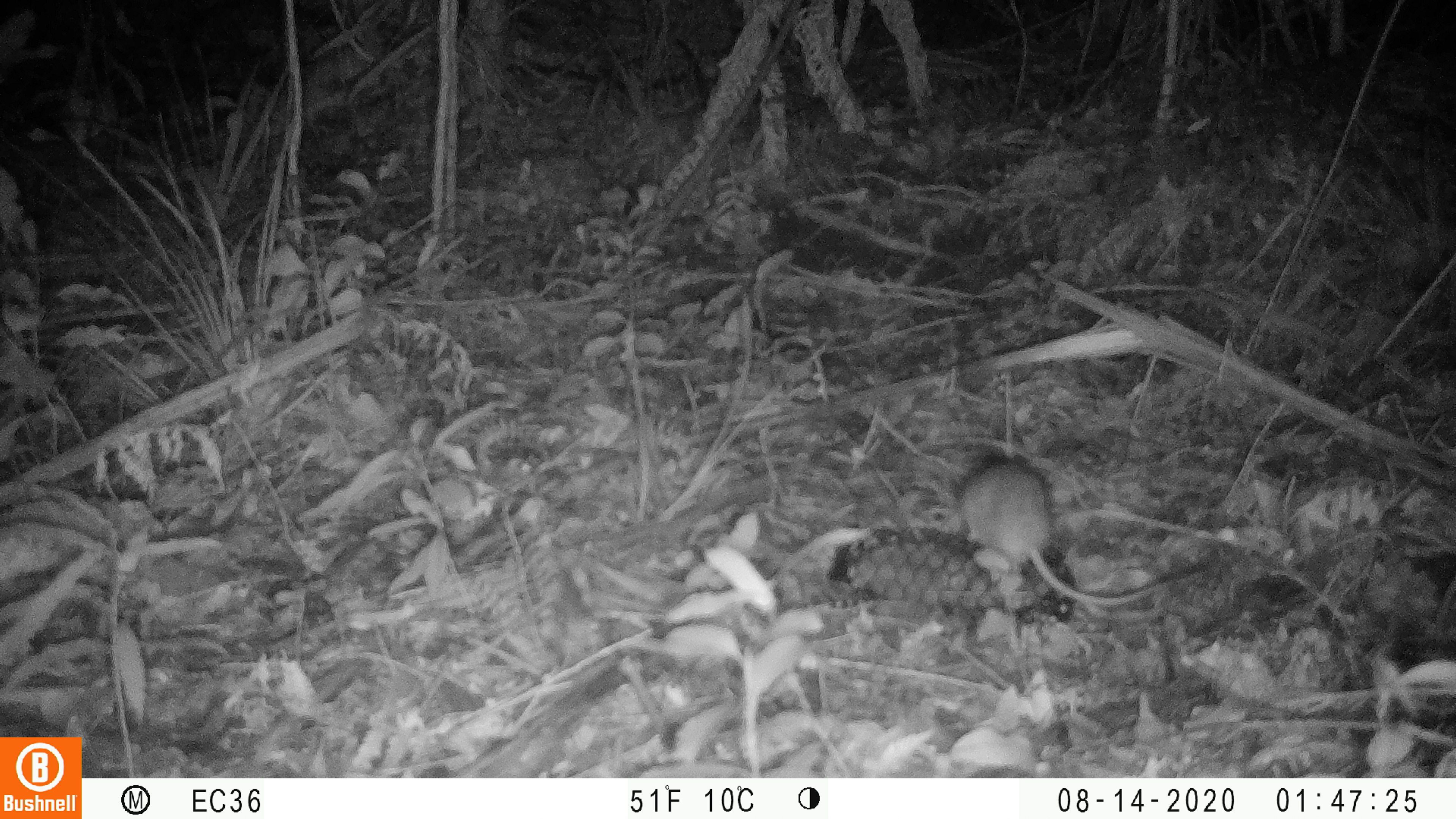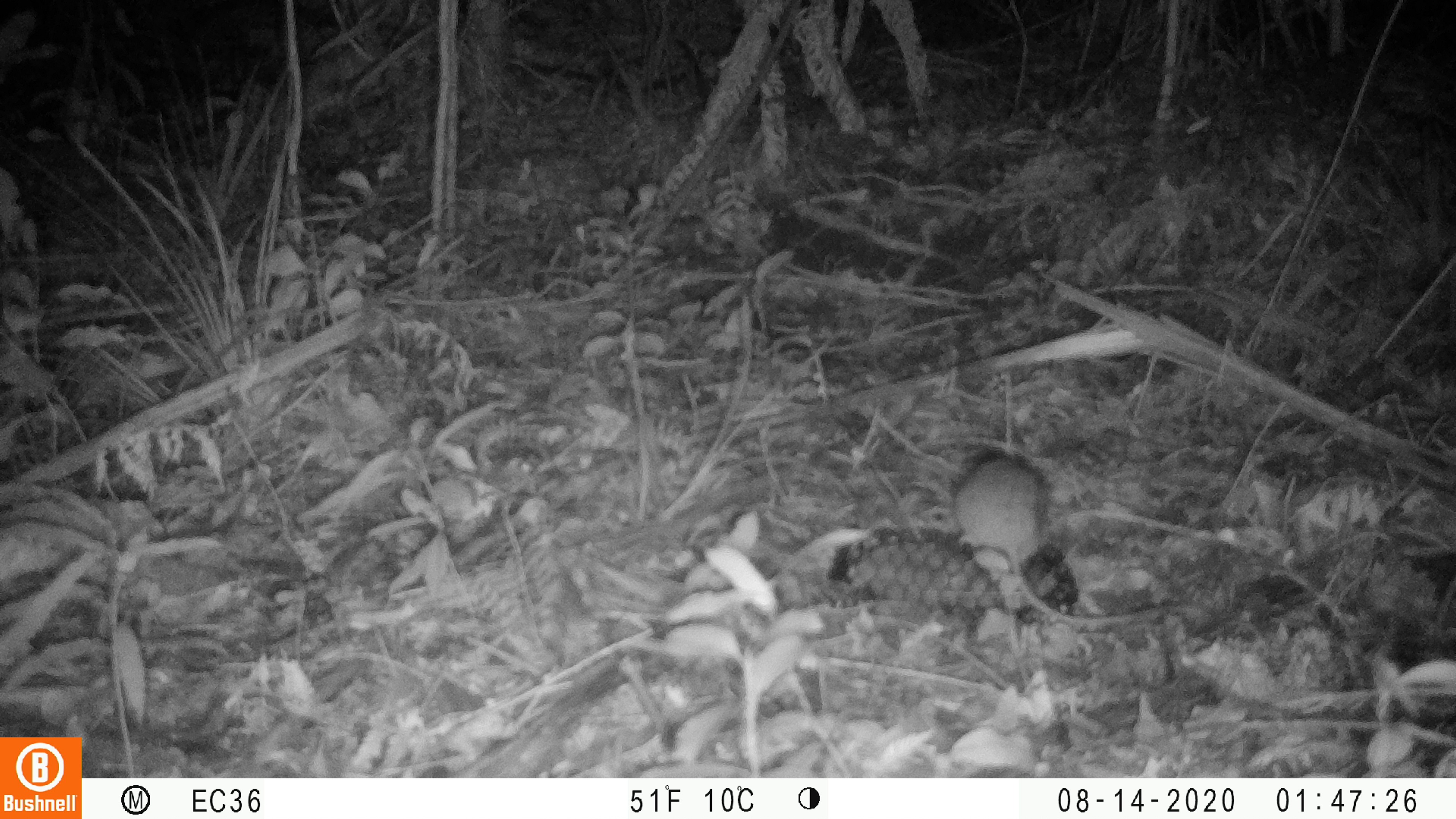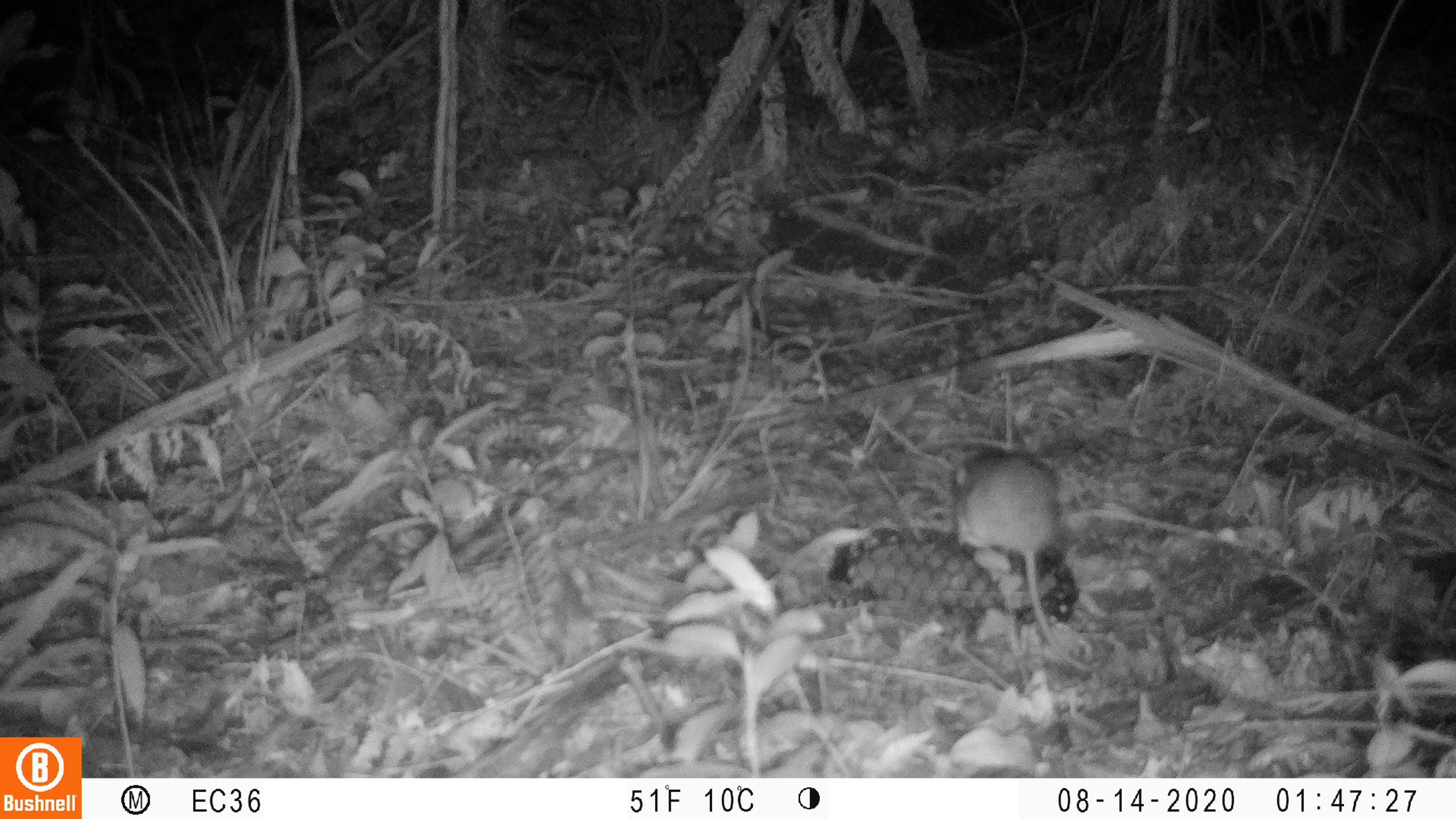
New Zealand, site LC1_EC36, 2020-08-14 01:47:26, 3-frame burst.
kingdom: Animalia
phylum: Chordata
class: Mammalia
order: Rodentia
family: Muridae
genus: Rattus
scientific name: Rattus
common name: rat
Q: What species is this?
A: Rat (Rattus).